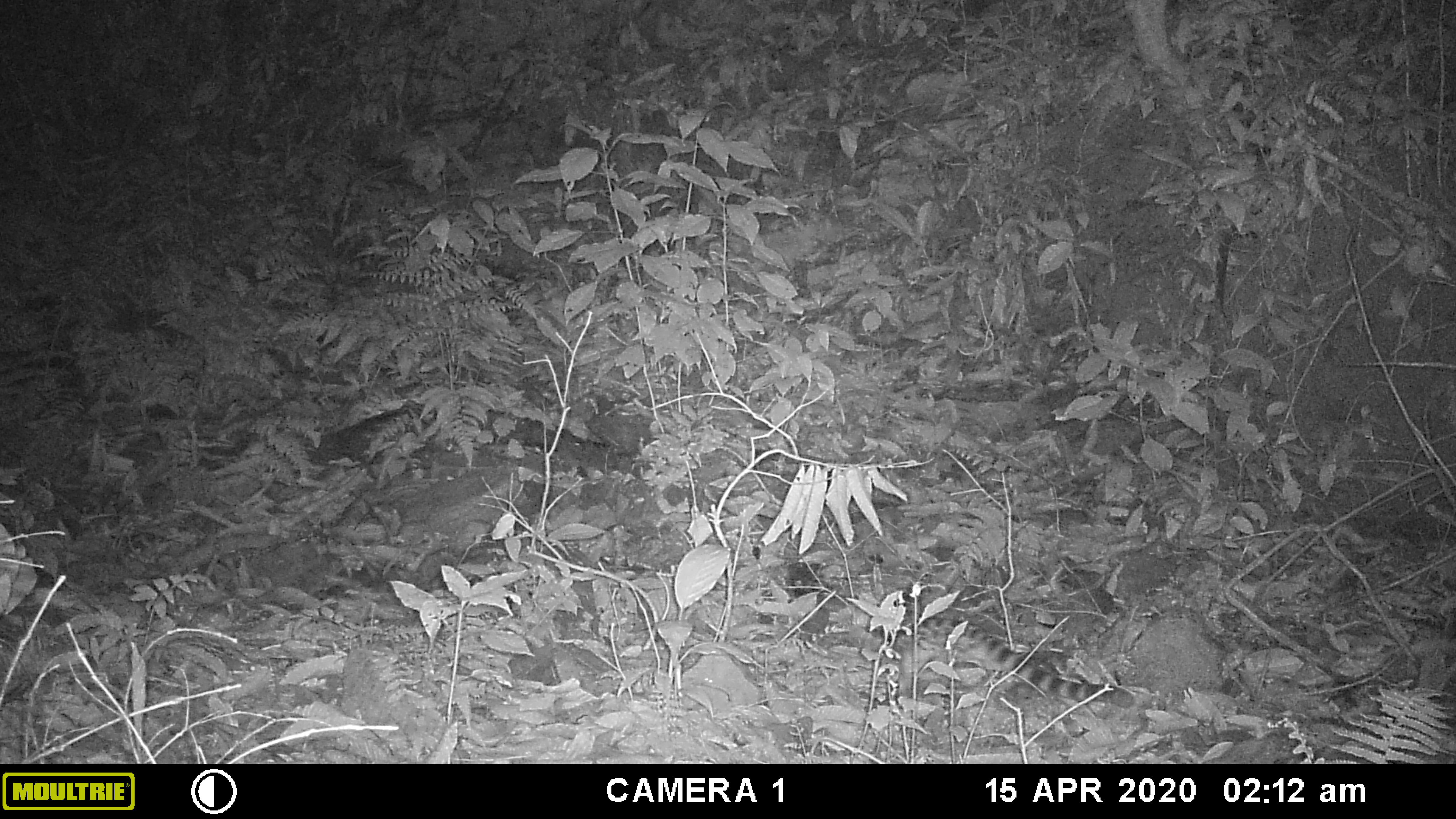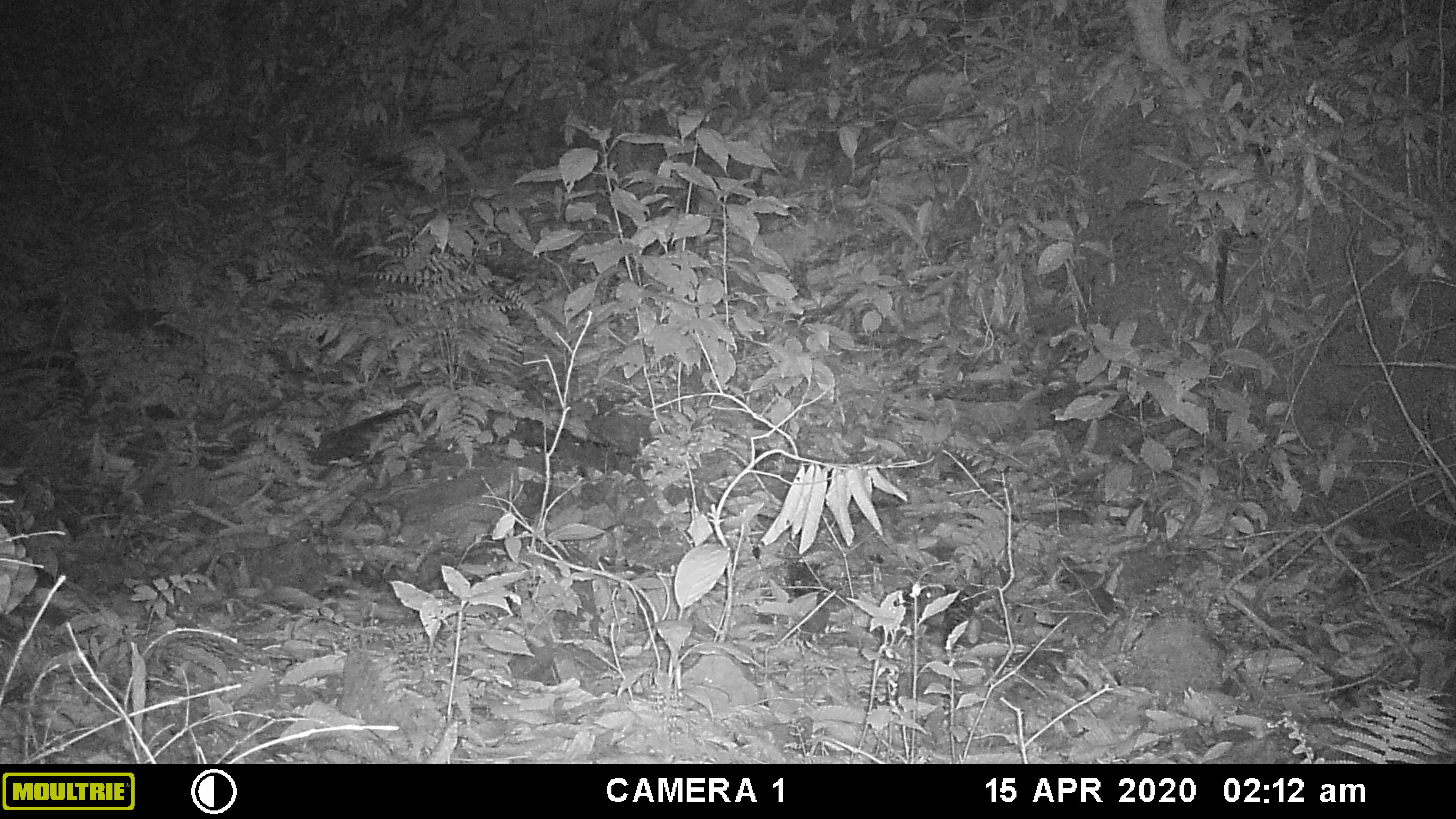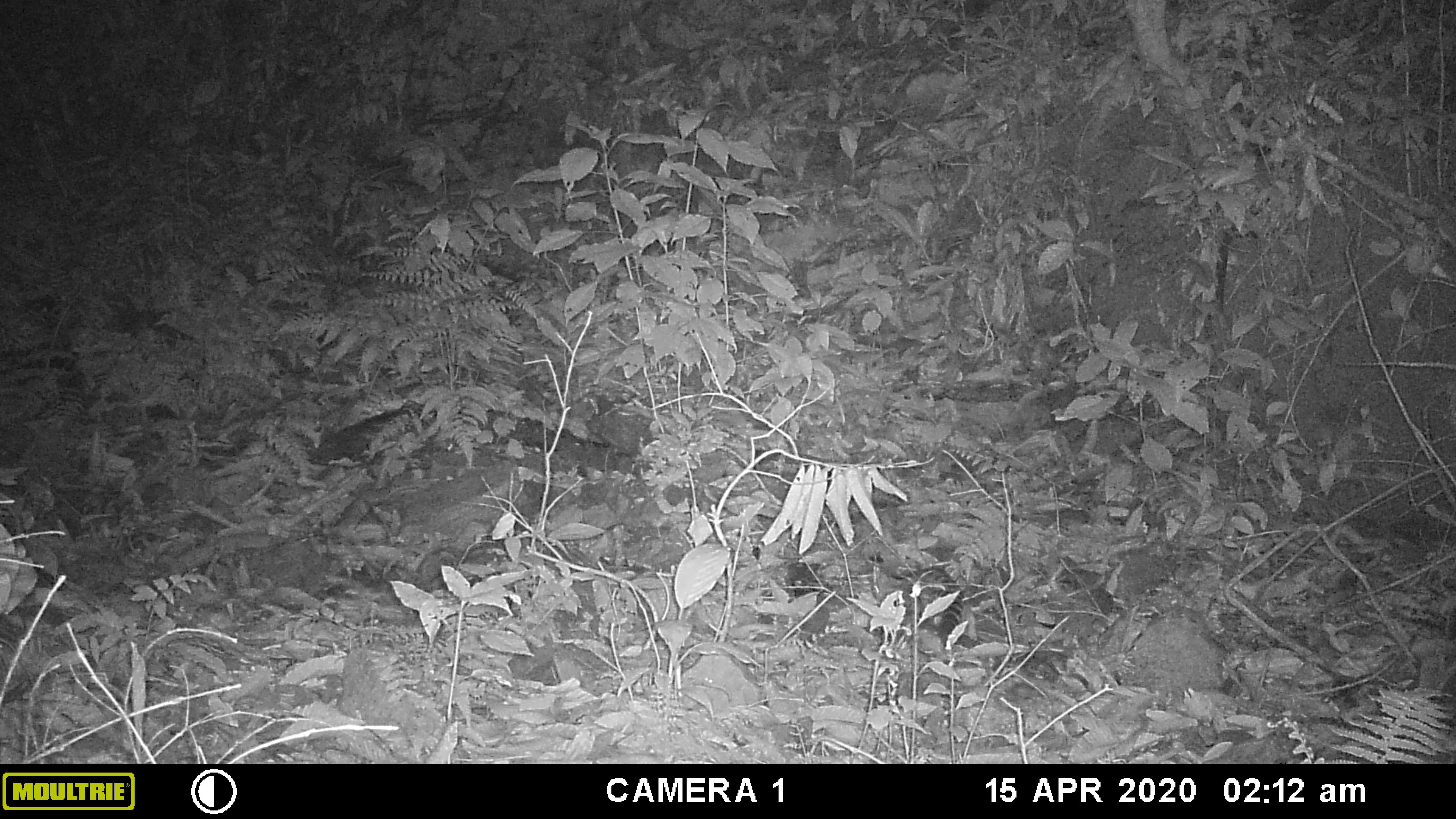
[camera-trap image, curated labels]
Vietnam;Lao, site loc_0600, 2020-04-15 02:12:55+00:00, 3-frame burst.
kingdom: Animalia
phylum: Chordata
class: Mammalia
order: Carnivora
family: Prionodontidae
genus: Prionodon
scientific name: Prionodon pardicolor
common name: spotted linsang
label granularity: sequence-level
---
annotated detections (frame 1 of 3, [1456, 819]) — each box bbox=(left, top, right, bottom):
spotted linsang: bbox=(889, 594, 1133, 708)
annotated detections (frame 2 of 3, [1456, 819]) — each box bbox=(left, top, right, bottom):
spotted linsang: bbox=(915, 582, 974, 652)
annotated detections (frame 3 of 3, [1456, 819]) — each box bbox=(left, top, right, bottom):
spotted linsang: bbox=(911, 566, 964, 646)